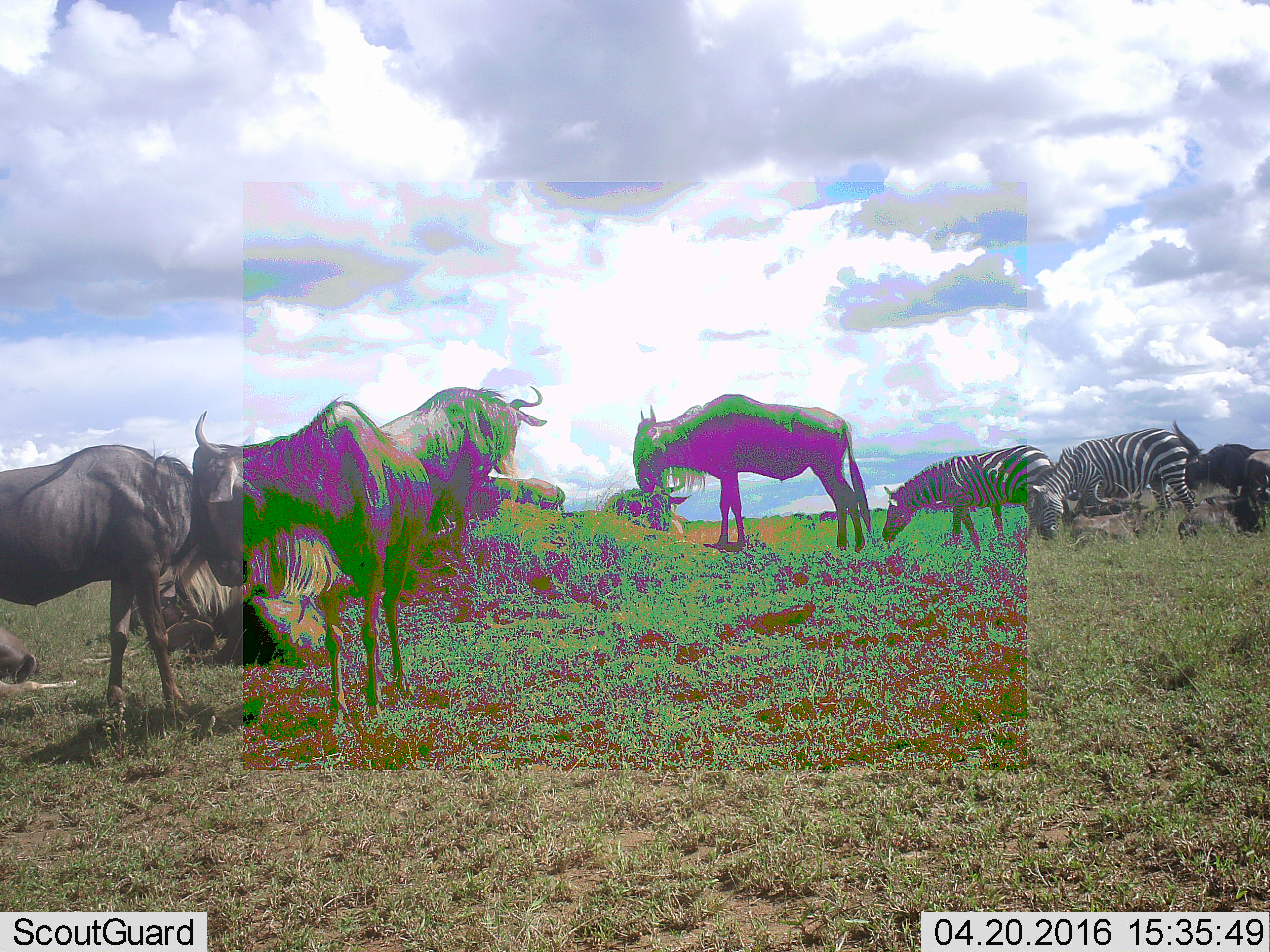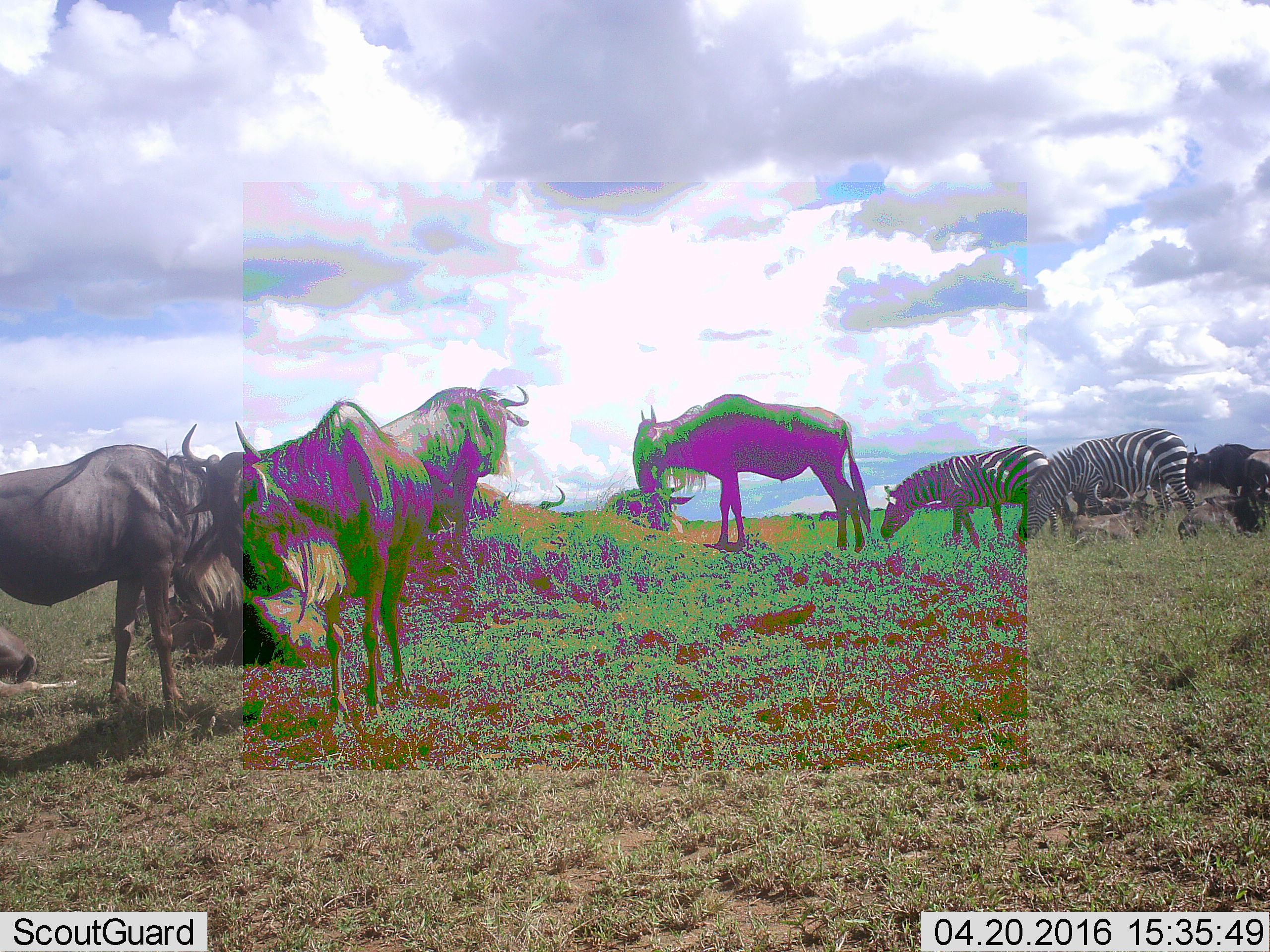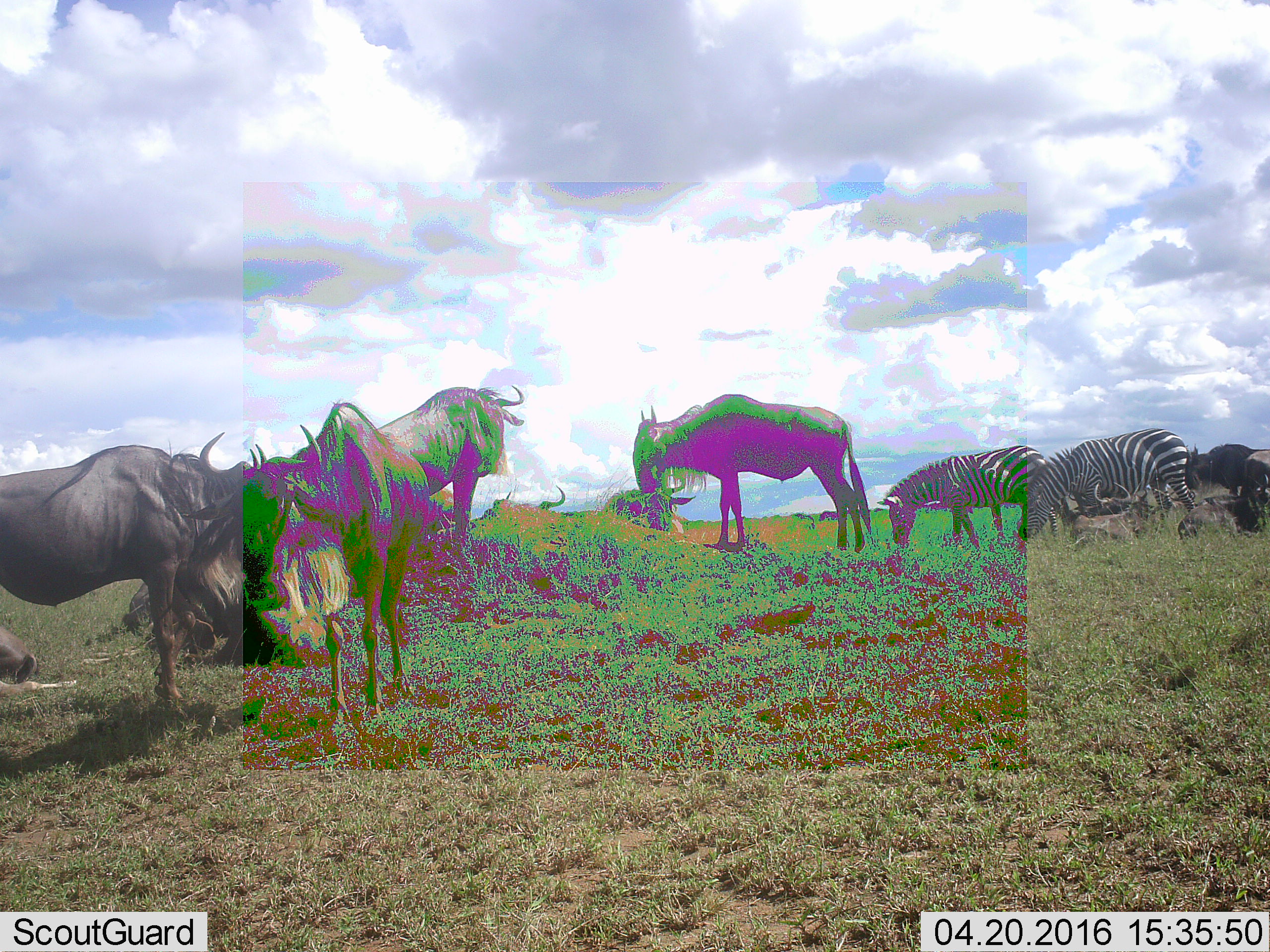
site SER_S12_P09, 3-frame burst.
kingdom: Animalia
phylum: Chordata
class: Mammalia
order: Artiodactyla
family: Bovidae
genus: Connochaetes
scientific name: Connochaetes taurinus taurinus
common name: blue wildebeest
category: wildebeestblue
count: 11-50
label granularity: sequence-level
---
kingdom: Animalia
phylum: Chordata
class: Mammalia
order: Perissodactyla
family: Equidae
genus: Equus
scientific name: Equus quagga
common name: plains zebra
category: zebraplains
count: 2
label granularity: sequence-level